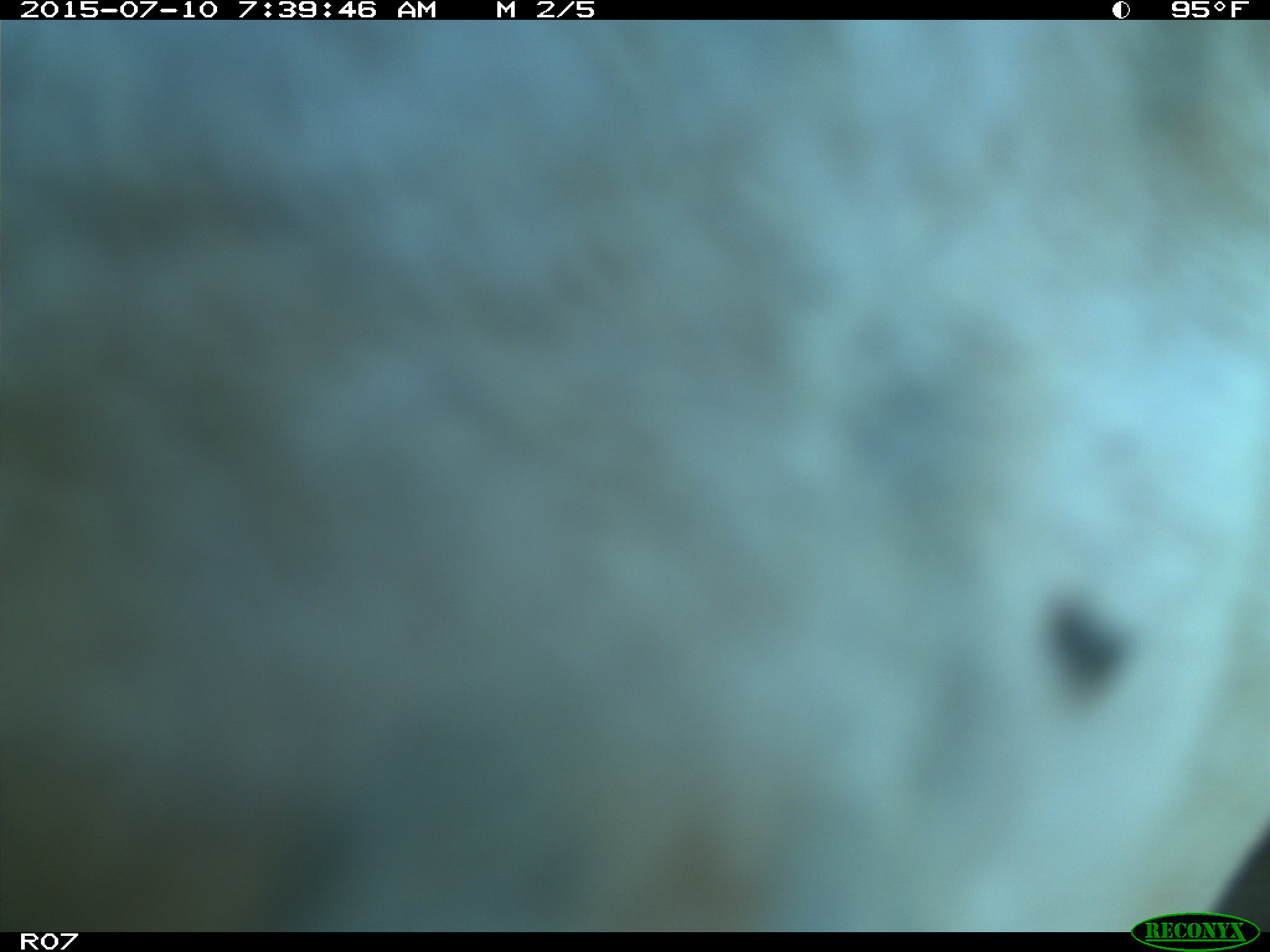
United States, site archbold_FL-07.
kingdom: Animalia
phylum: Chordata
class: Mammalia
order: Artiodactyla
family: Bovidae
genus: Bos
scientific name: Bos taurus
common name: domestic cow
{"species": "Bos taurus (domestic cow)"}